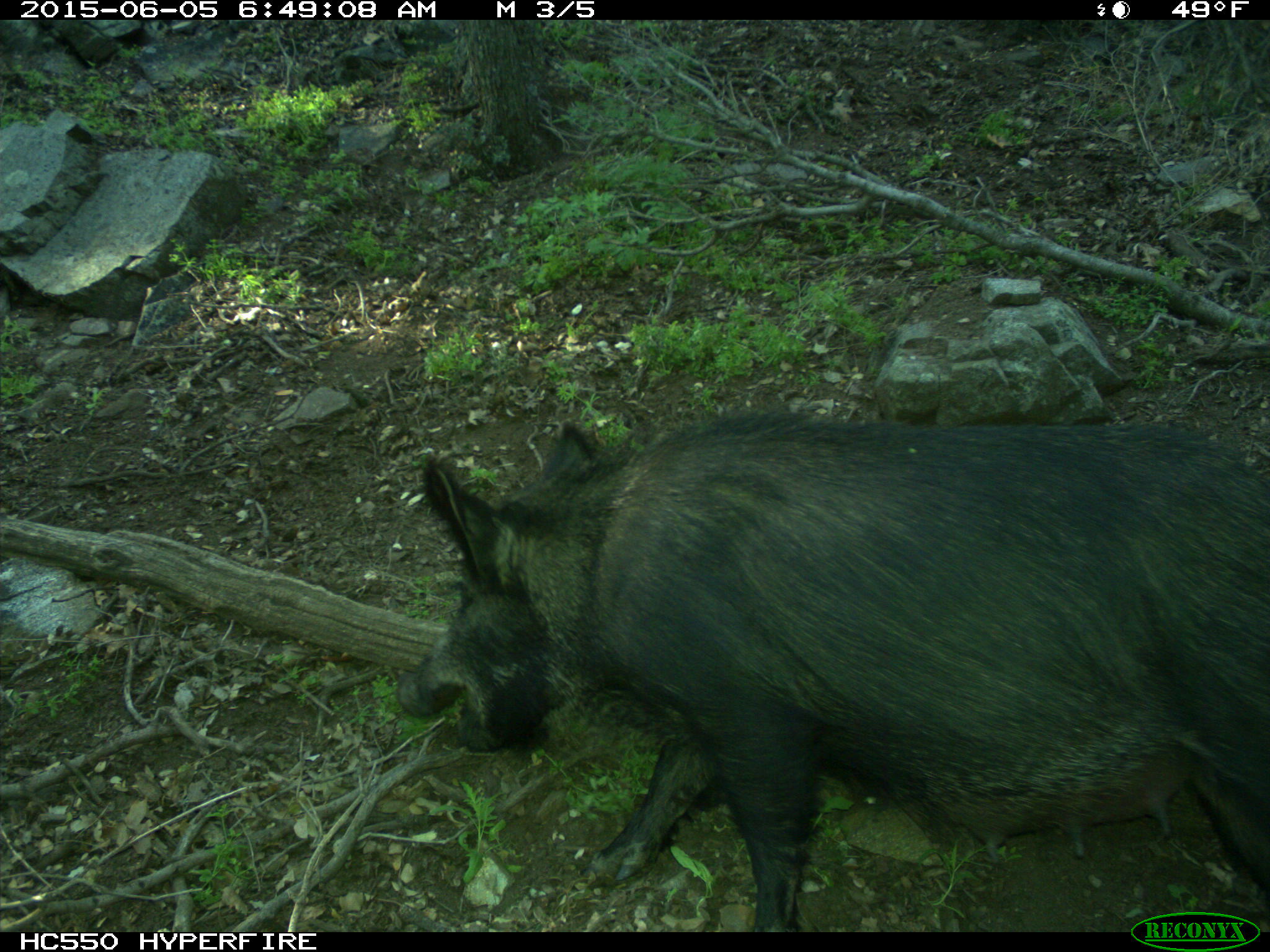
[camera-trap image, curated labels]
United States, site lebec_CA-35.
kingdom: Animalia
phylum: Chordata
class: Mammalia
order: Artiodactyla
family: Suidae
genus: Sus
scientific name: Sus scrofa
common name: wild boar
Sus scrofa (wild boar).